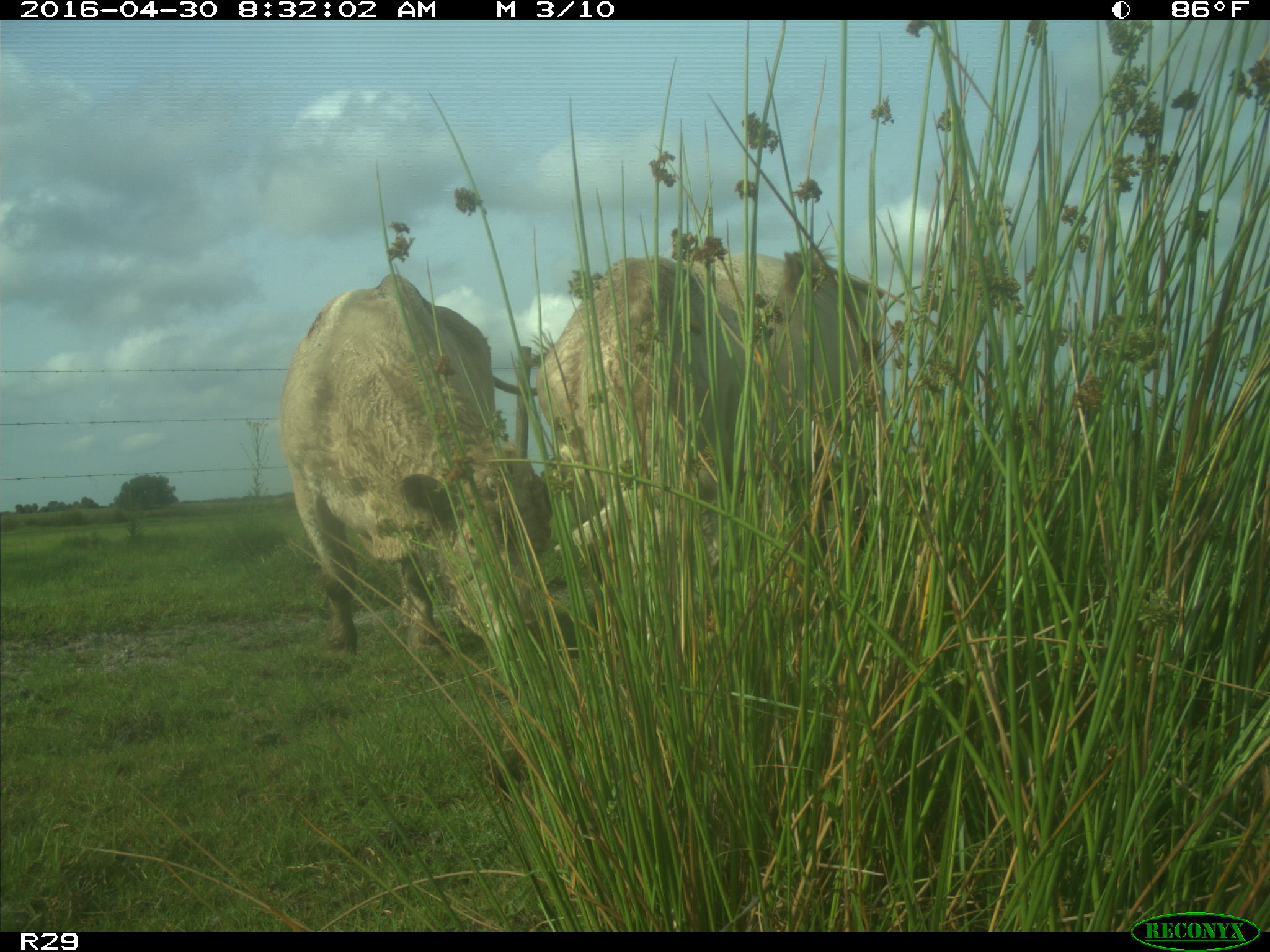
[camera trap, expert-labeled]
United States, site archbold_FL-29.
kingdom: Animalia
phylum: Chordata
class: Mammalia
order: Artiodactyla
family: Bovidae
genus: Bos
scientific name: Bos taurus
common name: domestic cow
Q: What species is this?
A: Bos taurus (domestic cow).